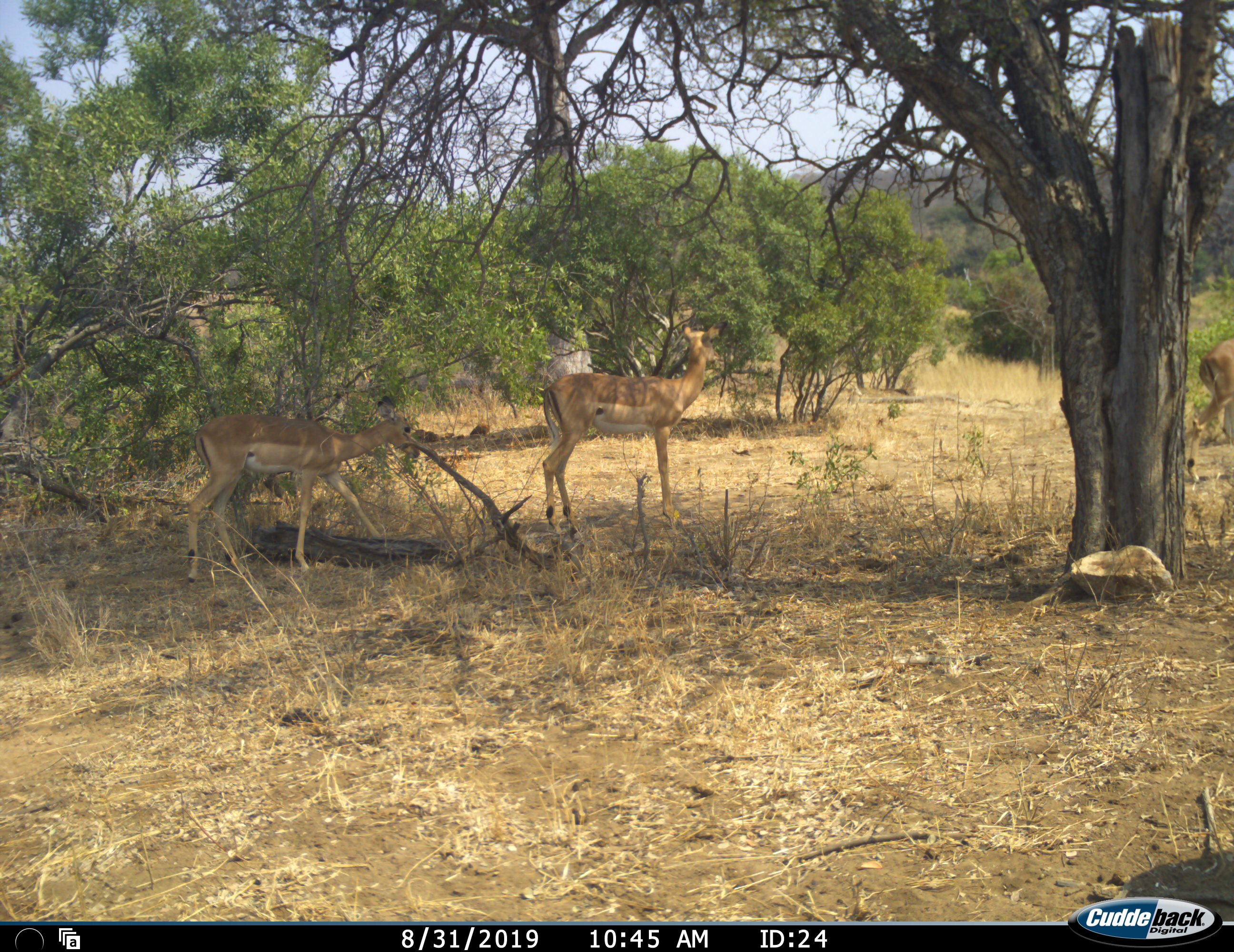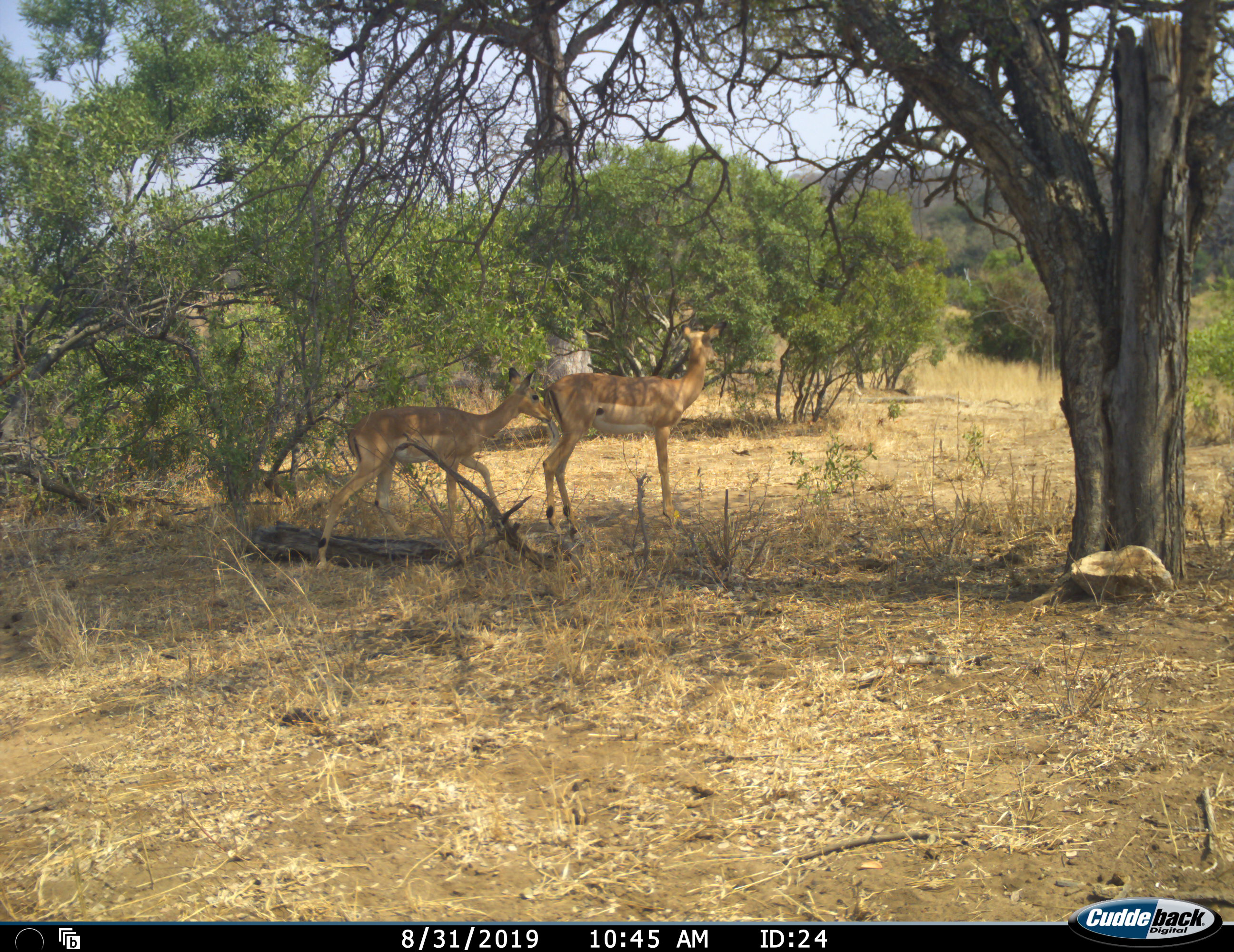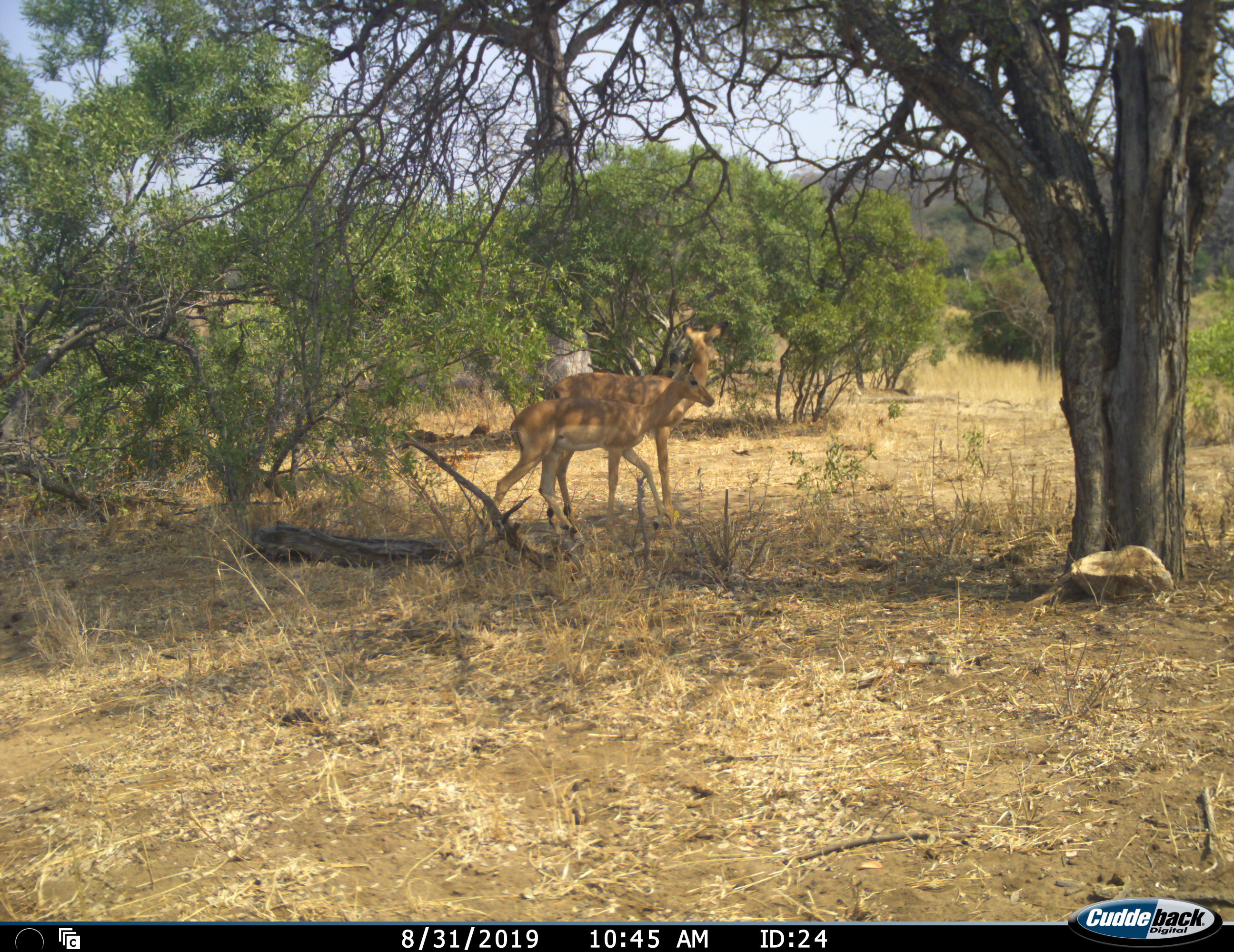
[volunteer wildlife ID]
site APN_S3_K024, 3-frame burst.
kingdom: Animalia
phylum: Chordata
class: Mammalia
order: Artiodactyla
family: Bovidae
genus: Aepyceros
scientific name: Aepyceros melampus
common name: impala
Impala (Aepyceros melampus), count 3. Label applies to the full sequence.